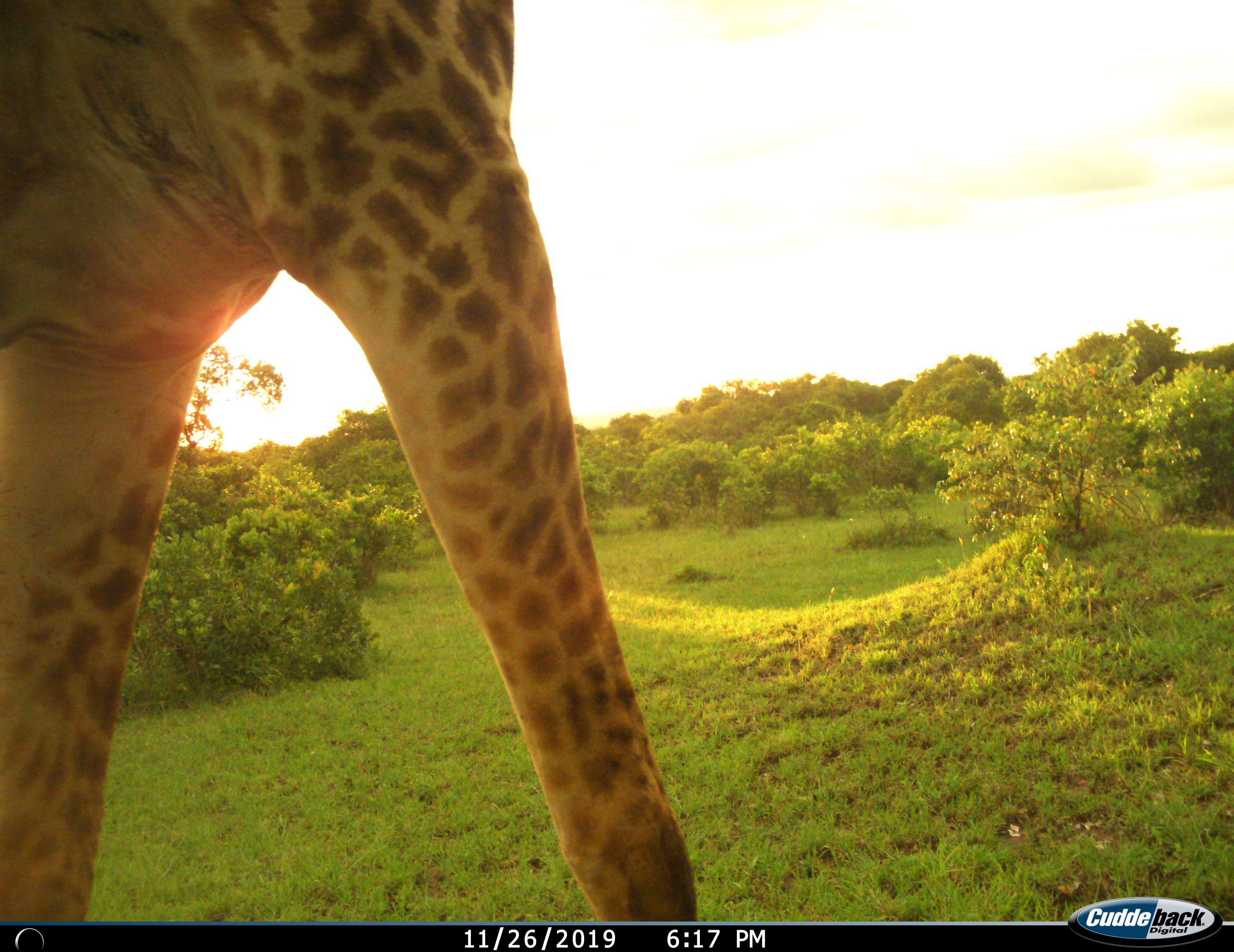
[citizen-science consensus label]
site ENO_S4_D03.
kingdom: Animalia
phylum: Chordata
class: Mammalia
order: Artiodactyla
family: Giraffidae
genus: Giraffa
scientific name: Giraffa camelopardalis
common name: giraffe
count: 1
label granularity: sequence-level